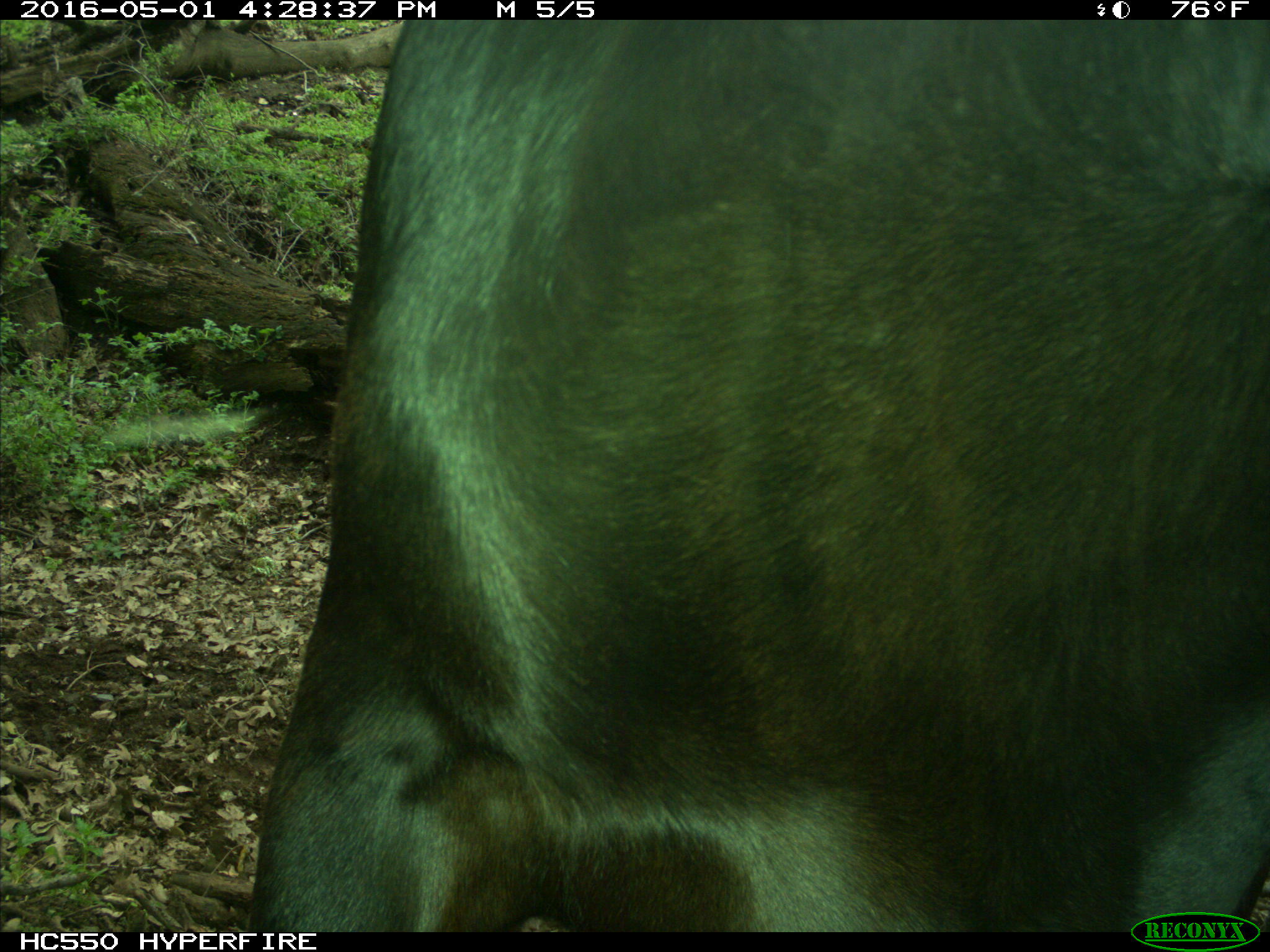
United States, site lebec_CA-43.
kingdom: Animalia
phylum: Chordata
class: Mammalia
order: Artiodactyla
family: Bovidae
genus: Bos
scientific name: Bos taurus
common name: domestic cow